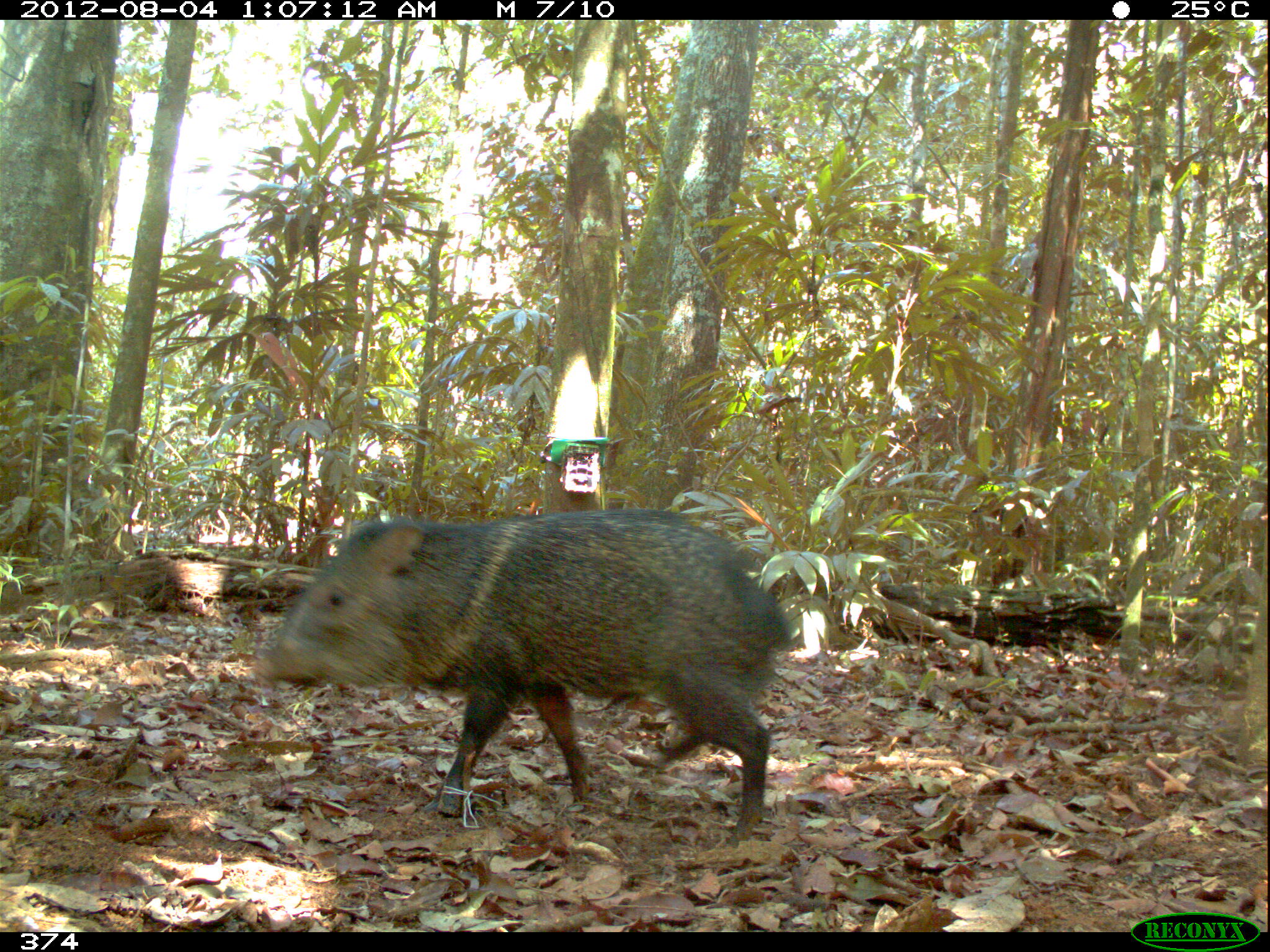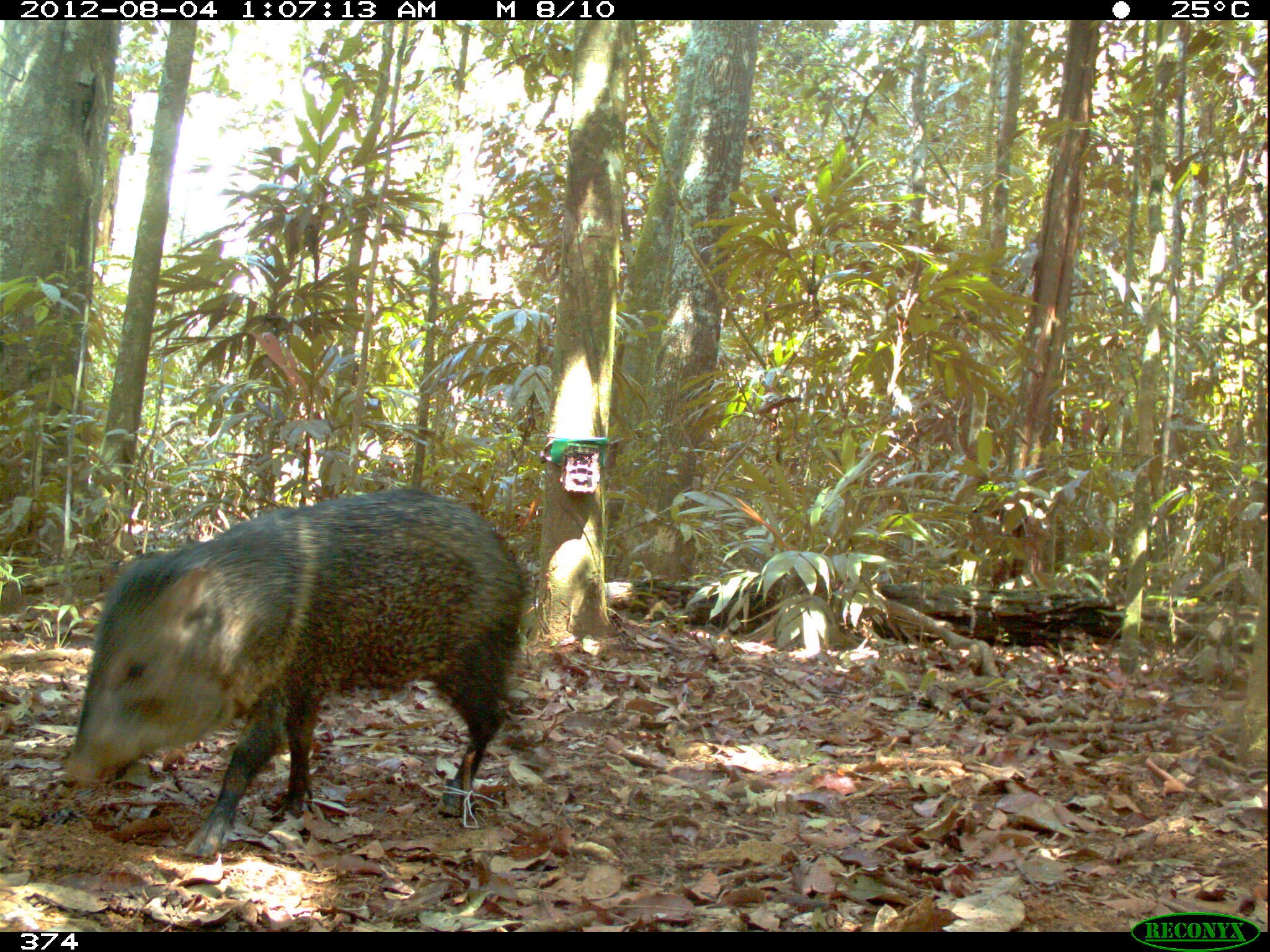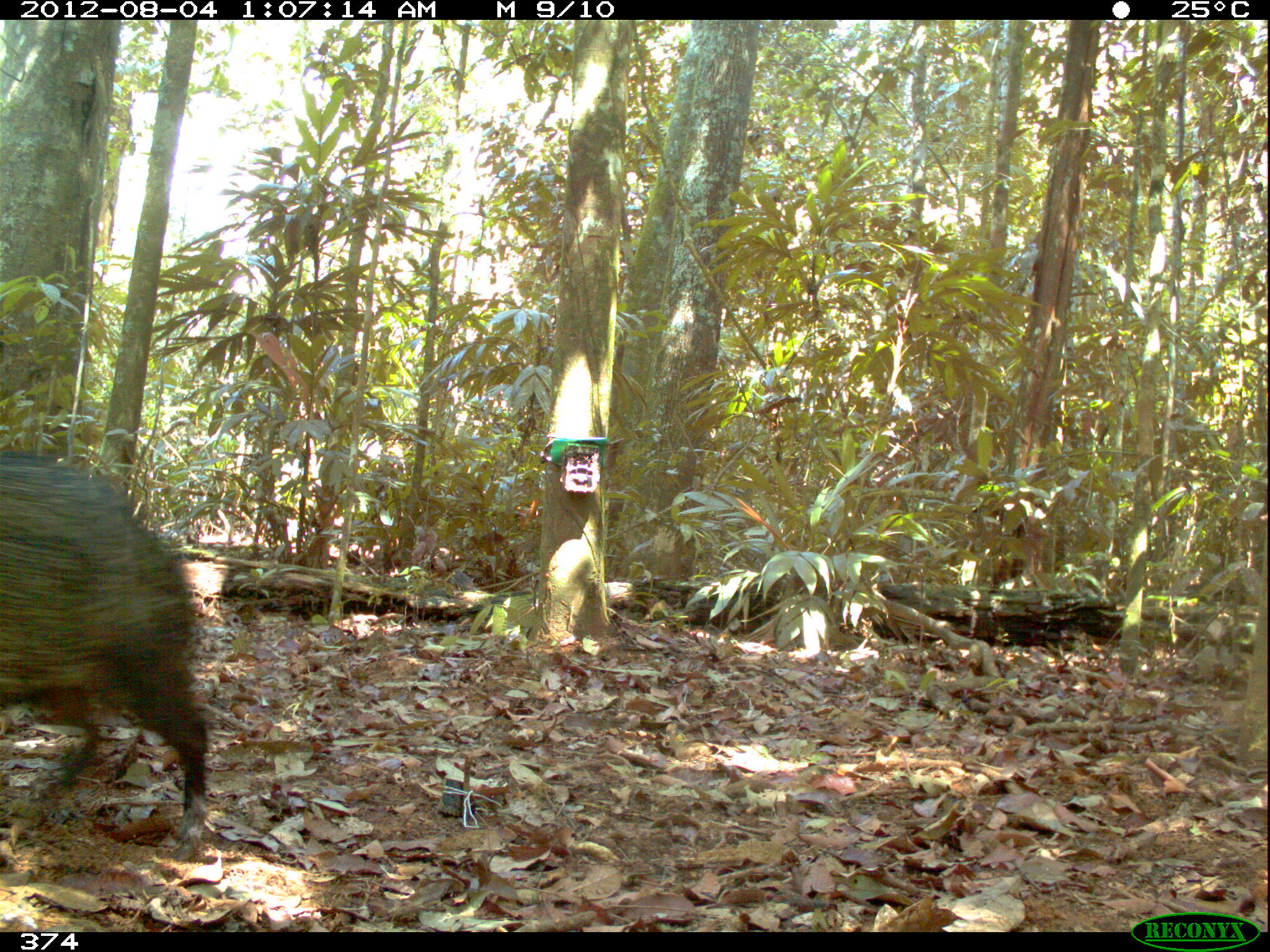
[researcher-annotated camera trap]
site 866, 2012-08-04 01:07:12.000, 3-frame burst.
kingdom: Animalia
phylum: Chordata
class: Mammalia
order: Artiodactyla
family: Tayassuidae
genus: Pecari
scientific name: Pecari tajacu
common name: collared peccary